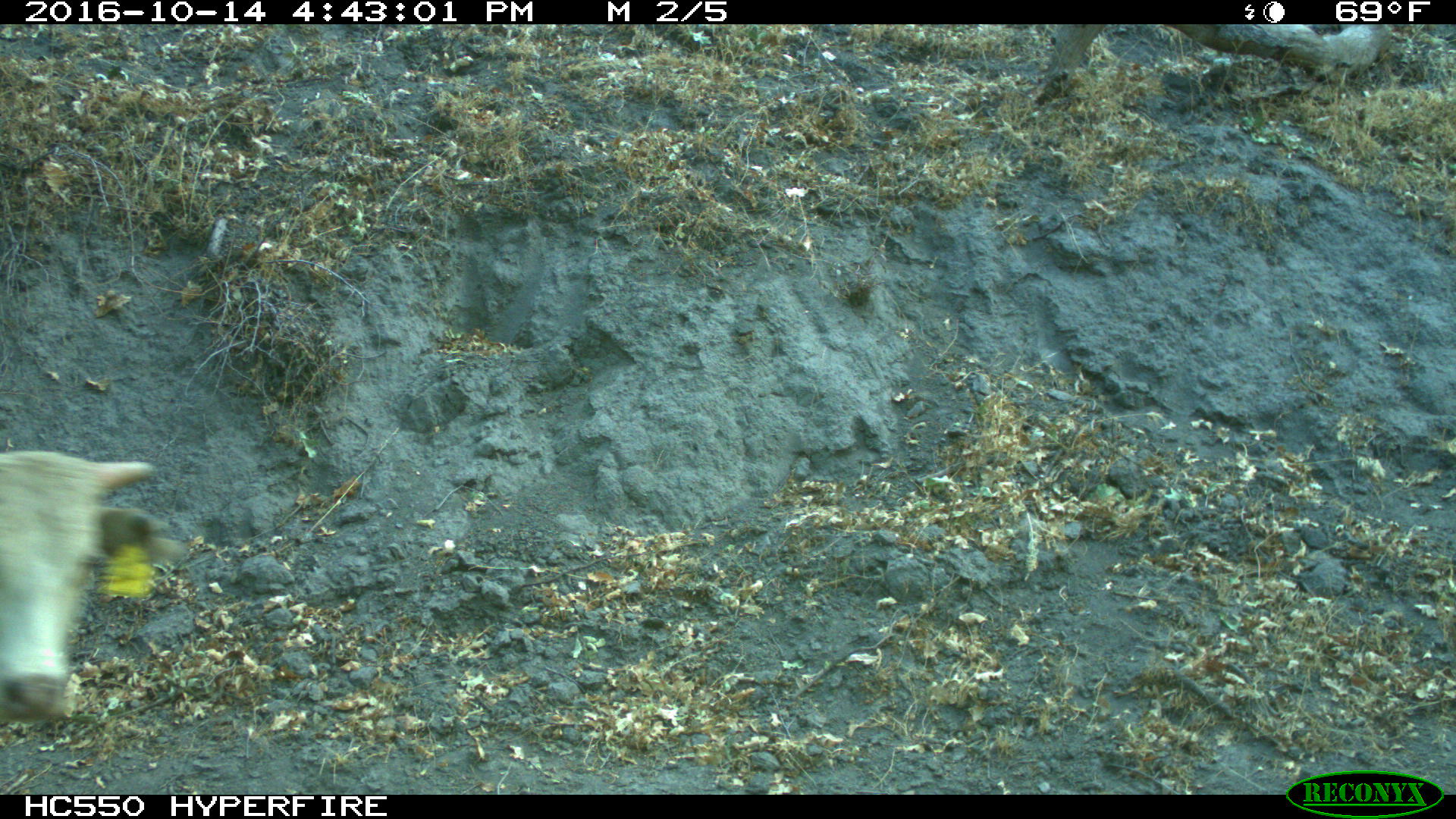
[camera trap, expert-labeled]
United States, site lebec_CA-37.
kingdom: Animalia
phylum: Chordata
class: Mammalia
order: Artiodactyla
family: Bovidae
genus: Bos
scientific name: Bos taurus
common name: domestic cow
Bos taurus (domestic cow).